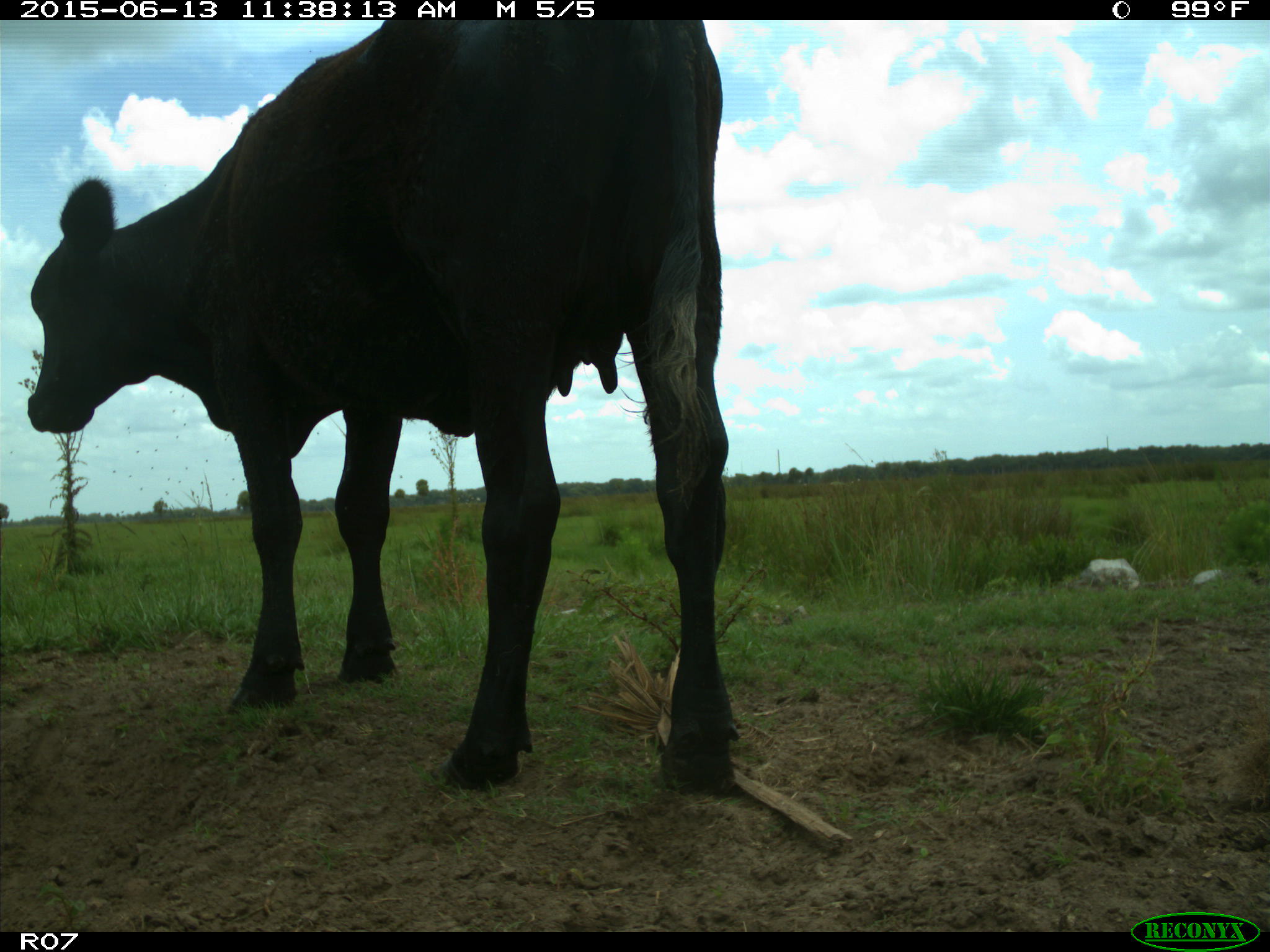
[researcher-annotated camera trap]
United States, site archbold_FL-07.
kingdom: Animalia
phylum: Chordata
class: Mammalia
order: Artiodactyla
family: Bovidae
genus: Bos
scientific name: Bos taurus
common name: domestic cow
Bos taurus (domestic cow).